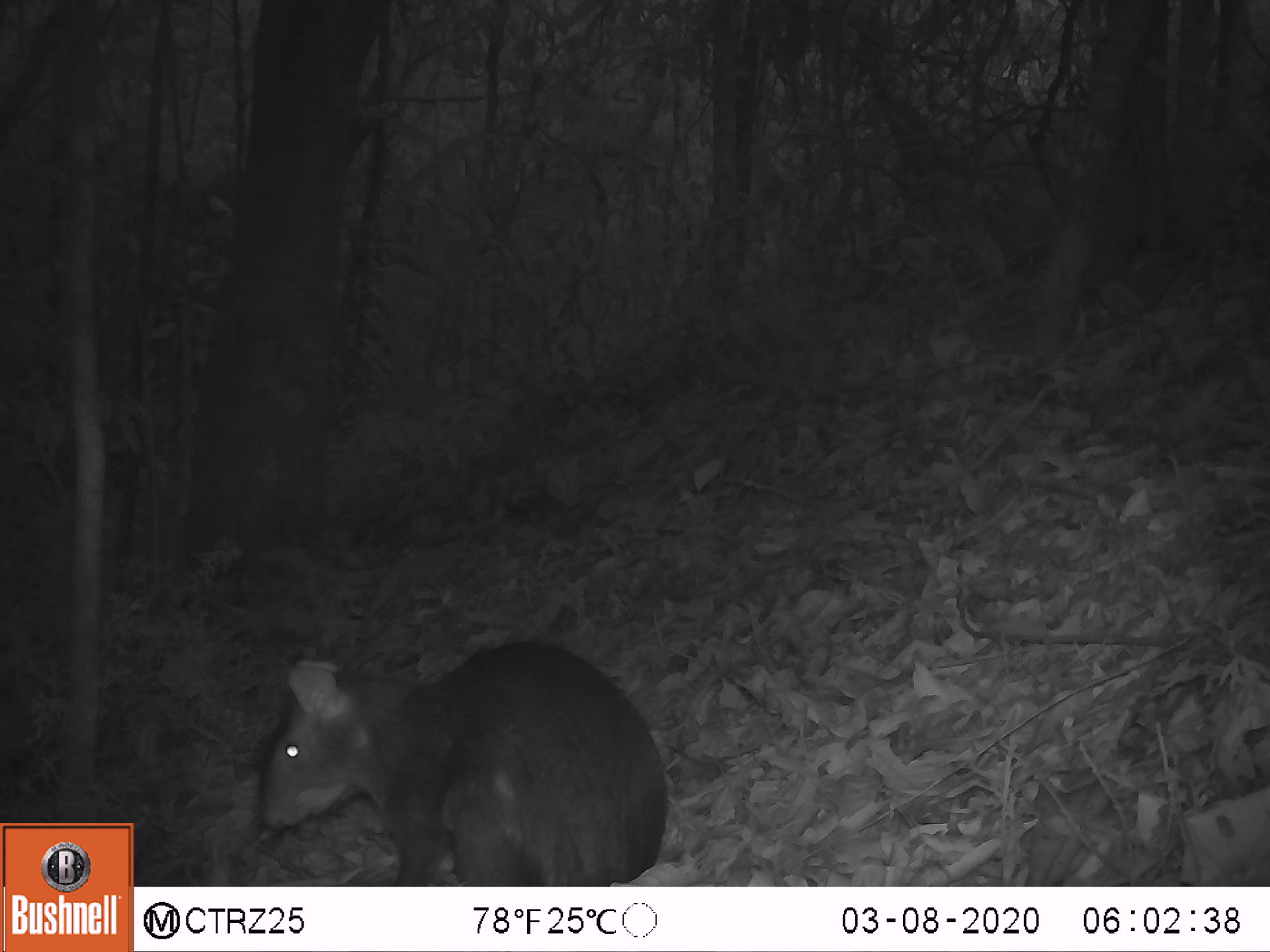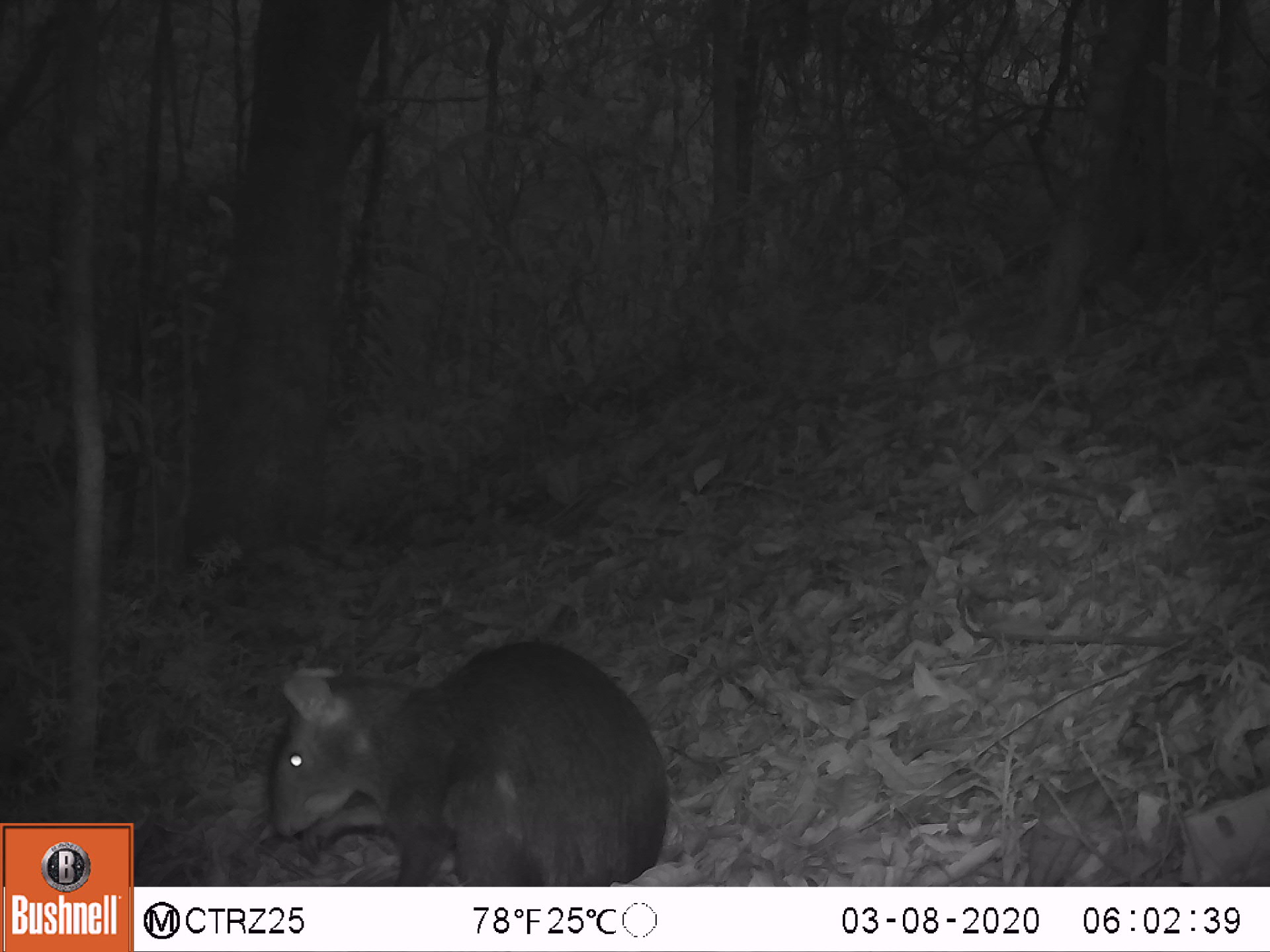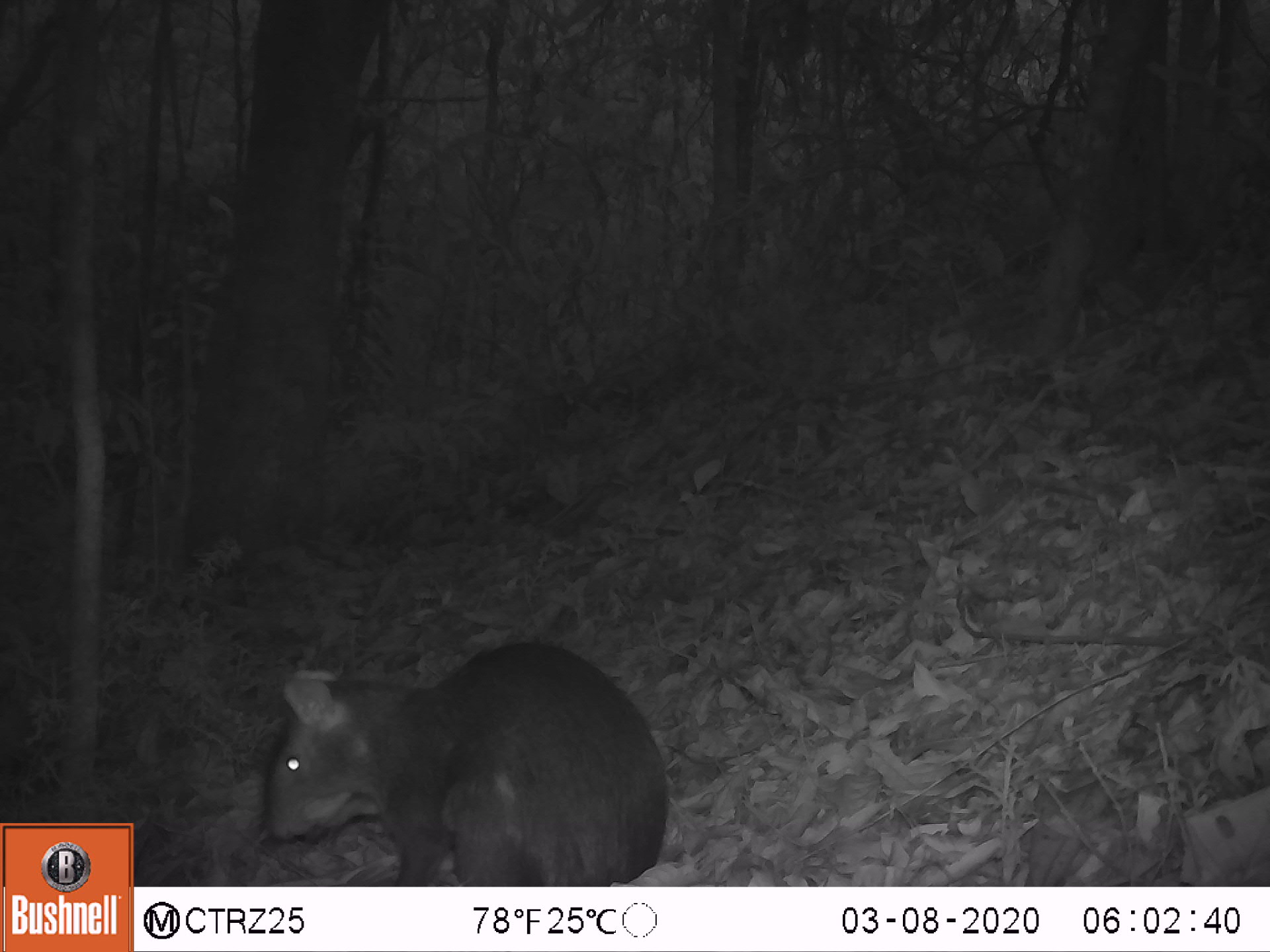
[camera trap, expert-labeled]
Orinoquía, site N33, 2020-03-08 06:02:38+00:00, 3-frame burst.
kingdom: Animalia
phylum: Chordata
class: Mammalia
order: Rodentia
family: Dasyproctidae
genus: Dasyprocta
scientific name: Dasyprocta fuliginosa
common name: black agouti